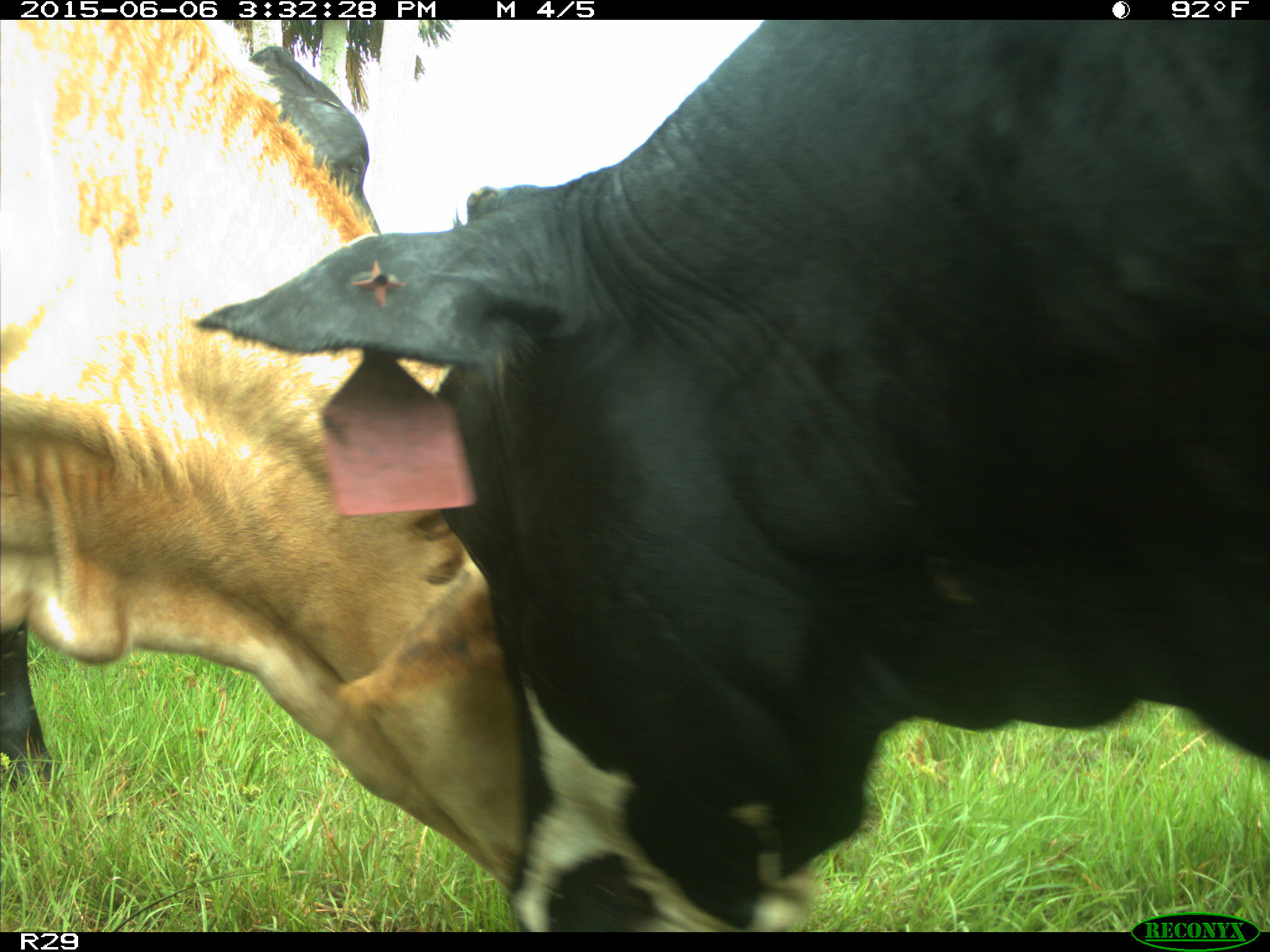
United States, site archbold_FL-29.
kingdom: Animalia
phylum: Chordata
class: Mammalia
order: Artiodactyla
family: Bovidae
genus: Bos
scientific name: Bos taurus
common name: domestic cow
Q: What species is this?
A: Bos taurus (domestic cow).